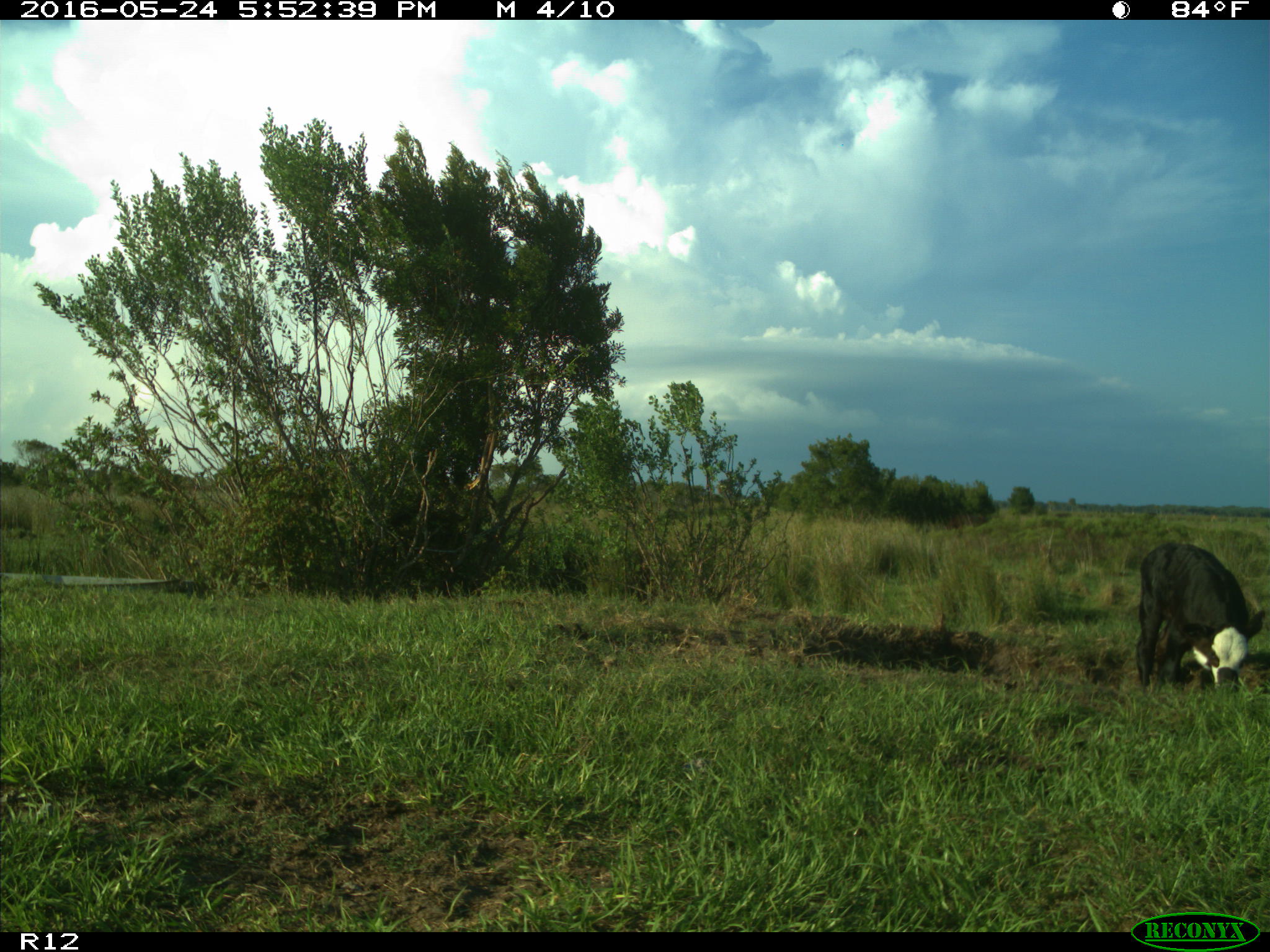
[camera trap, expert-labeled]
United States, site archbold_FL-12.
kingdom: Animalia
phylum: Chordata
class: Mammalia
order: Artiodactyla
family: Bovidae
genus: Bos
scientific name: Bos taurus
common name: domestic cow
Bos taurus (domestic cow).